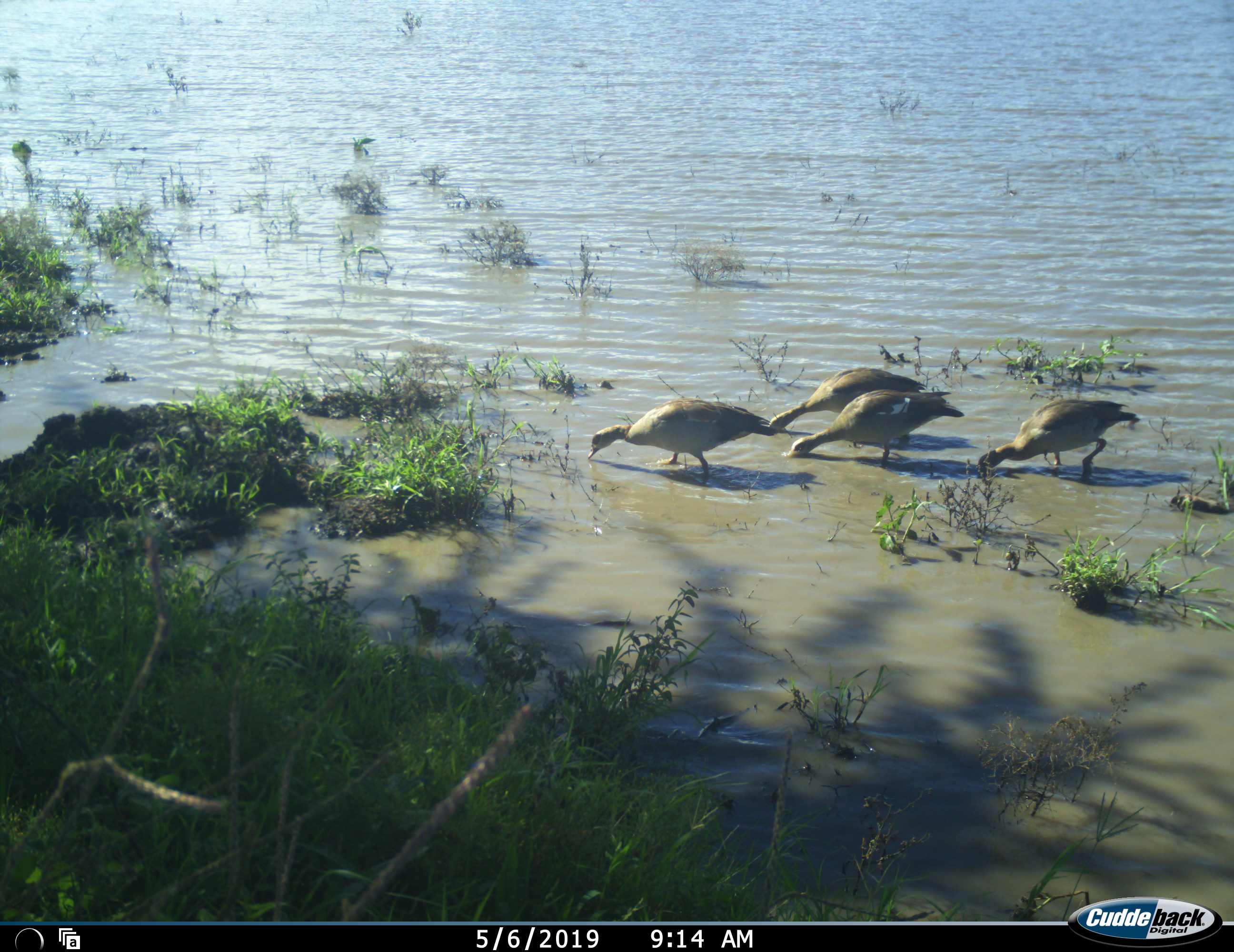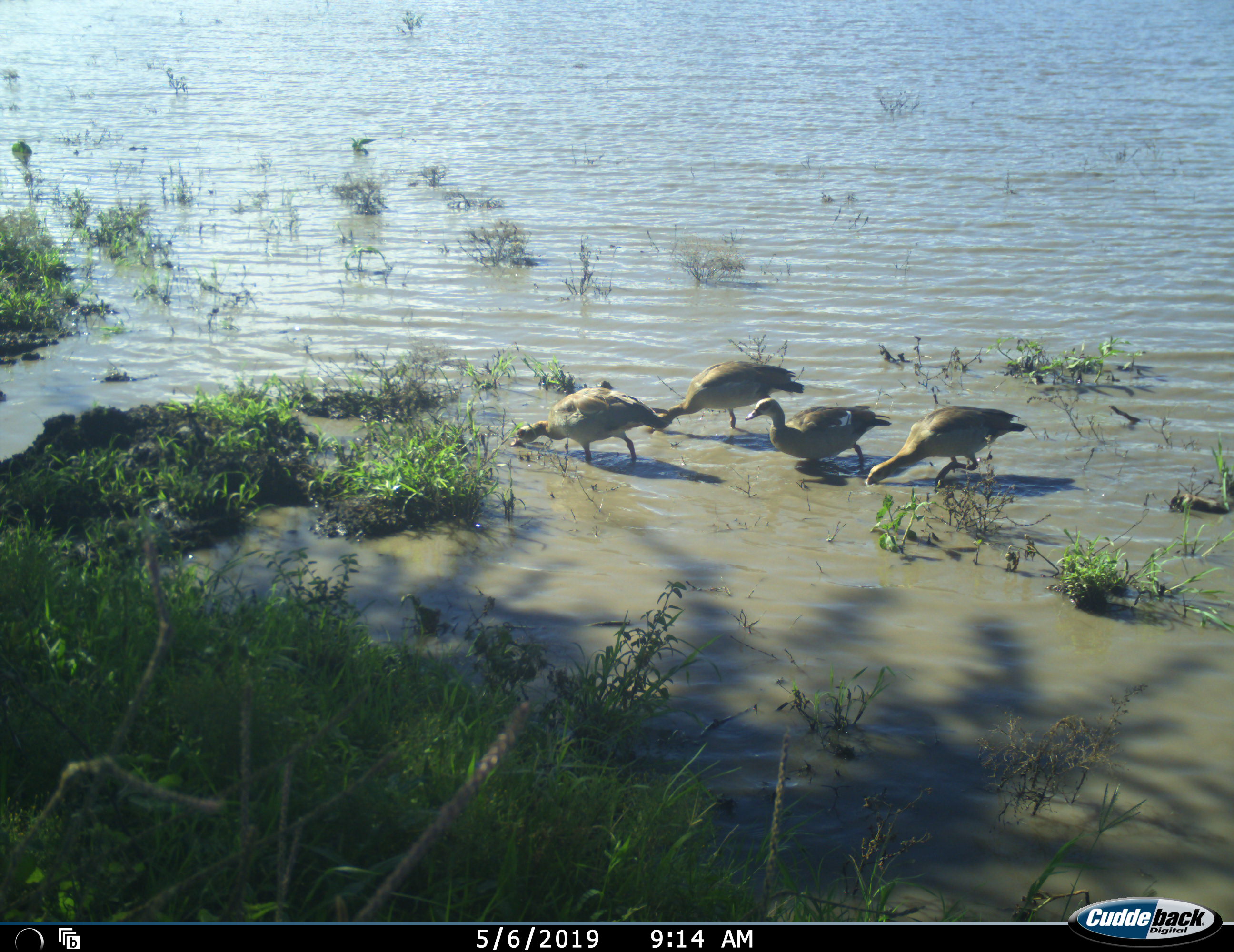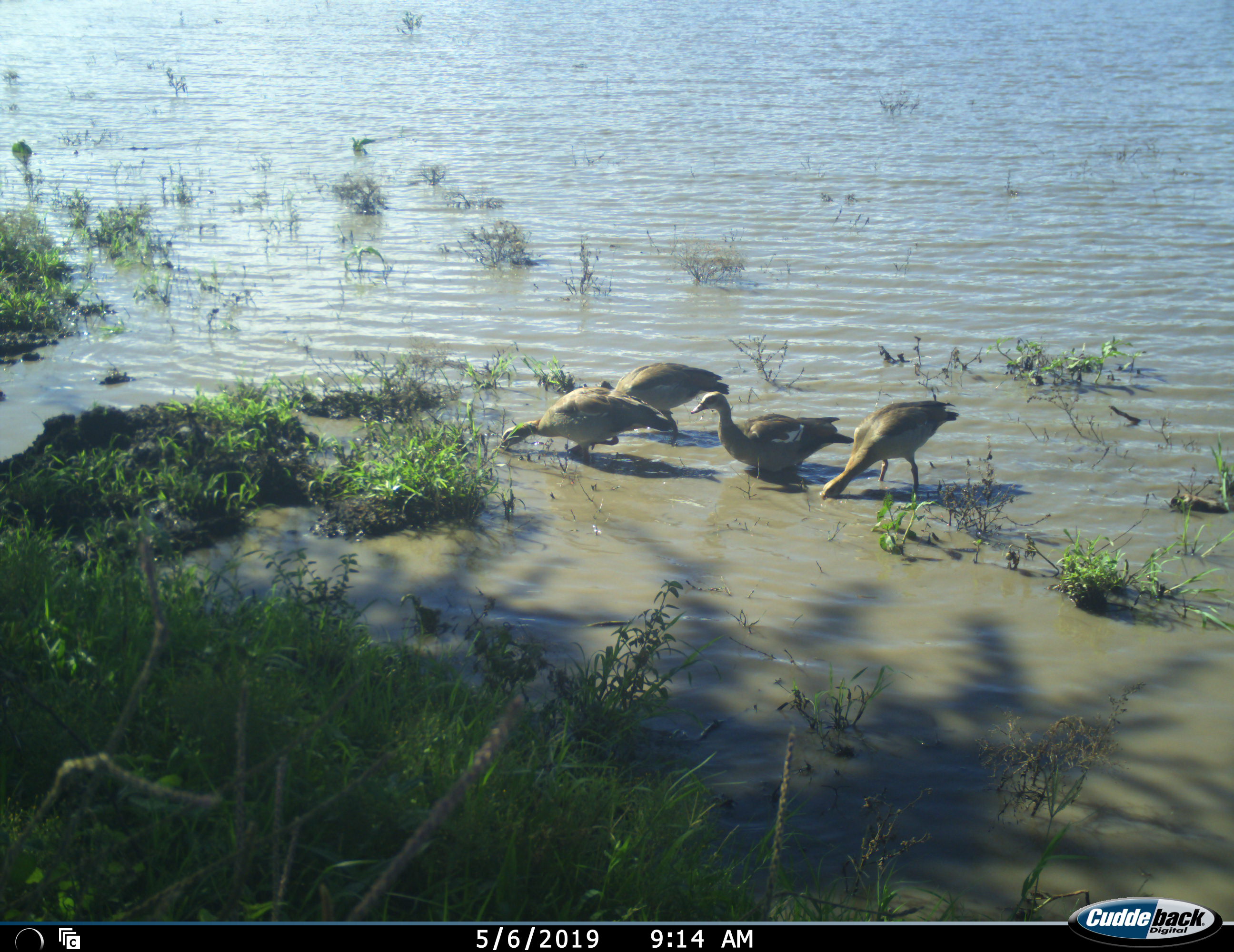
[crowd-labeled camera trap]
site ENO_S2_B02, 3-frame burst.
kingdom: Animalia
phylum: Chordata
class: Aves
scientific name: Aves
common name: bird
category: birdother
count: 4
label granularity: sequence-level